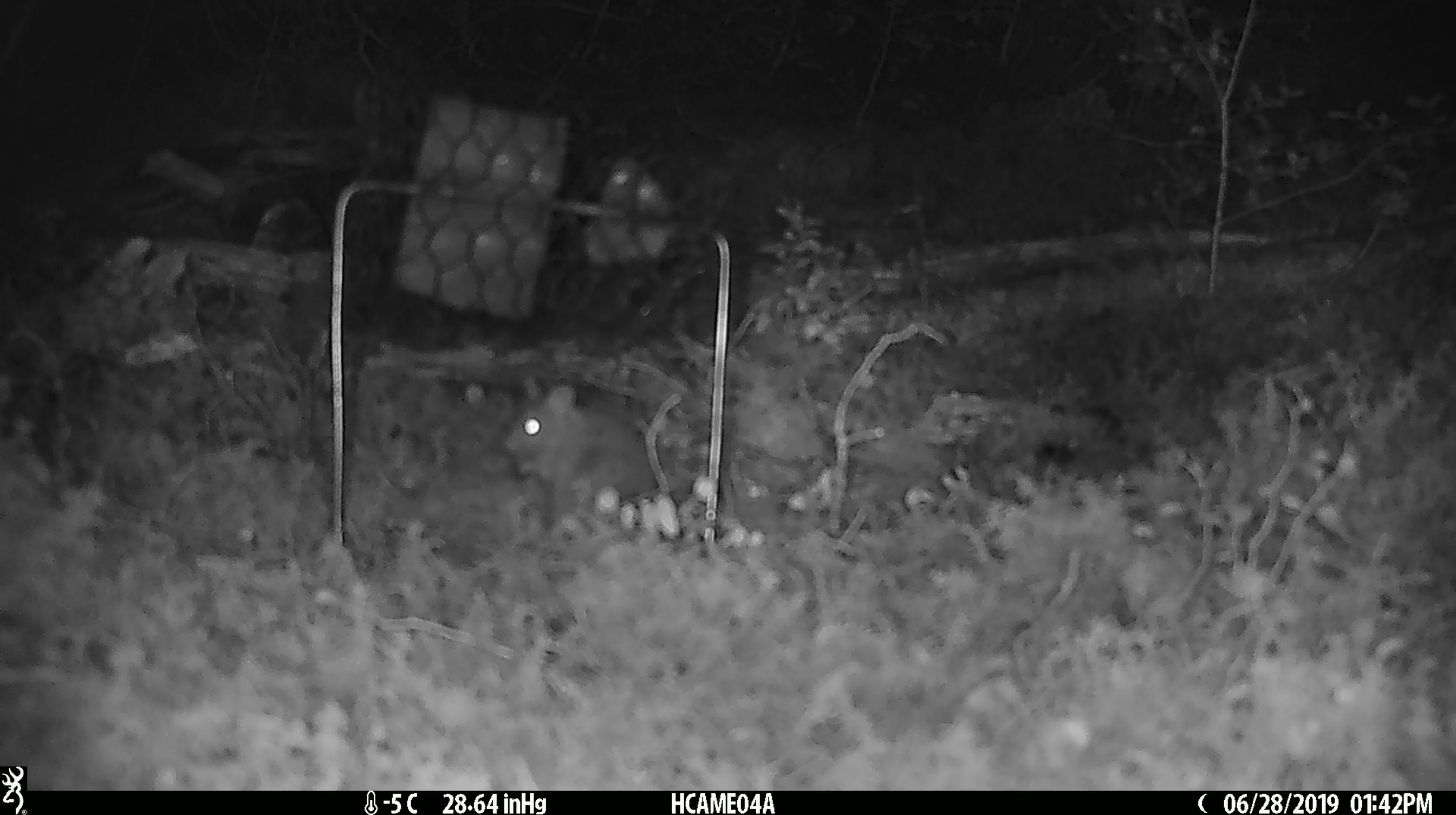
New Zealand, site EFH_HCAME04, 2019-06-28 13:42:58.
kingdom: Animalia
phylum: Chordata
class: Mammalia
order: Rodentia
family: Muridae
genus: Mus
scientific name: Mus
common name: mouse